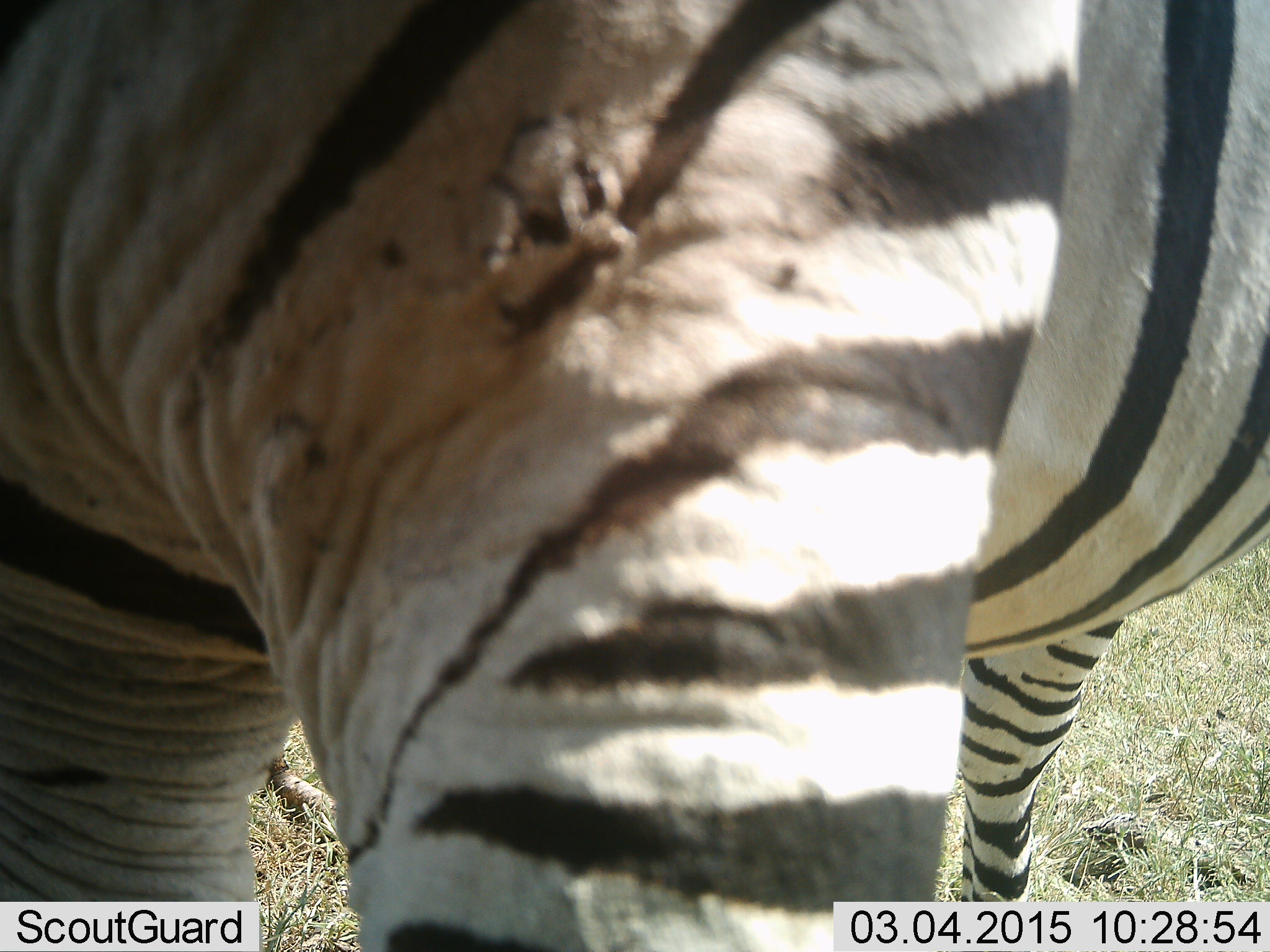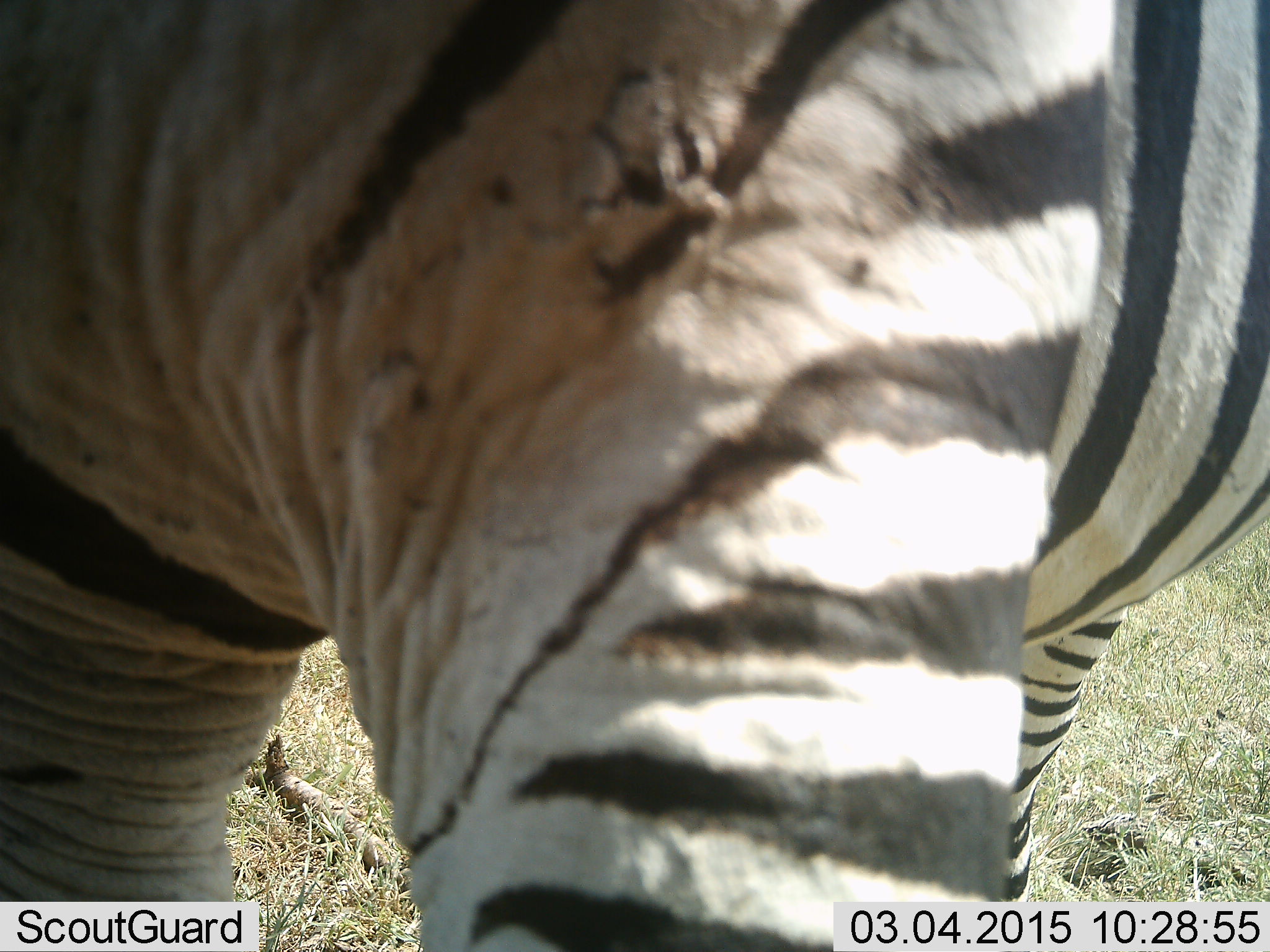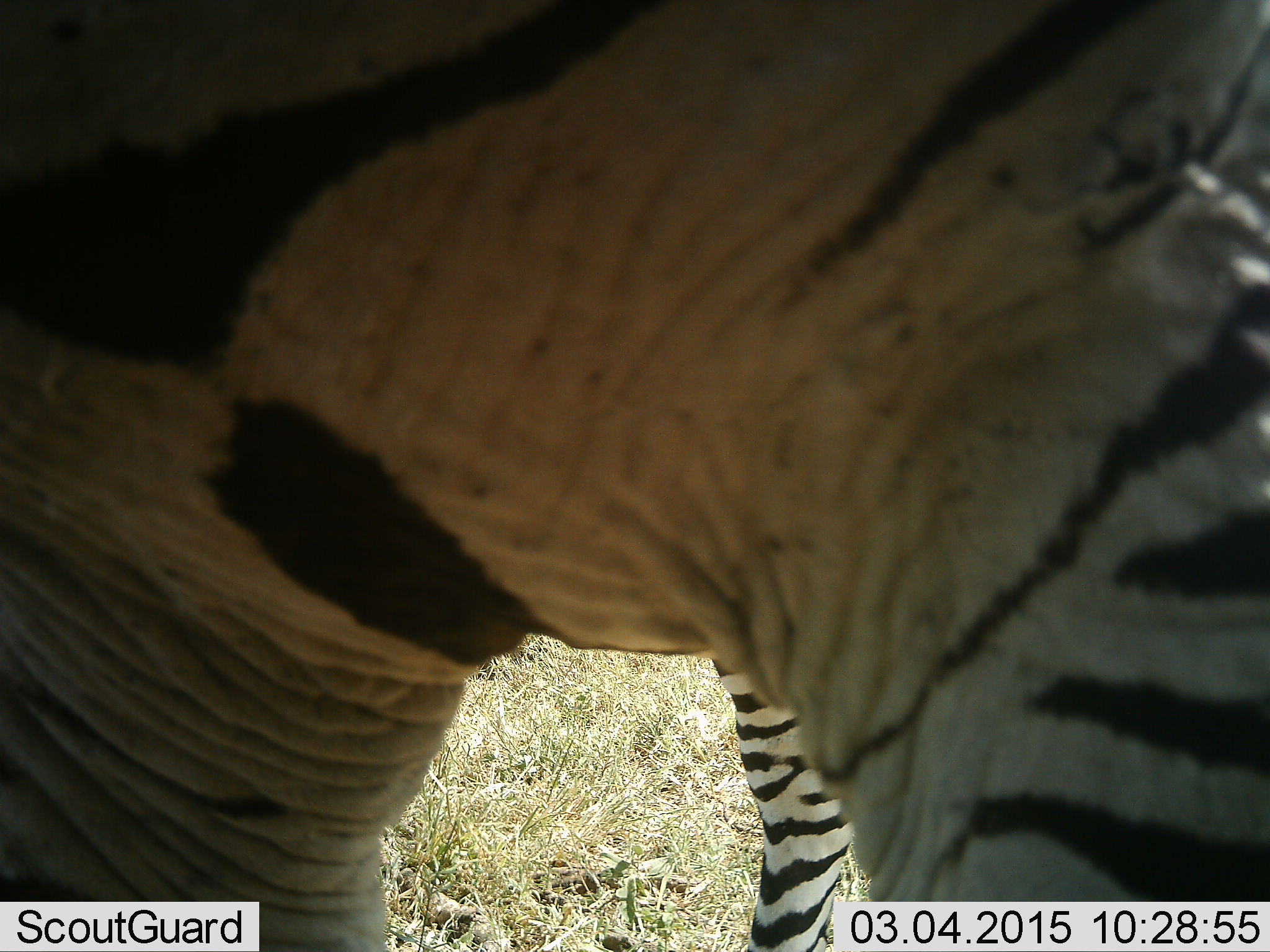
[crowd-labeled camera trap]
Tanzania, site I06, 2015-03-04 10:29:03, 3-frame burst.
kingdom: Animalia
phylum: Chordata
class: Mammalia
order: Perissodactyla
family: Equidae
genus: Equus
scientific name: Equus quagga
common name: plains zebra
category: zebra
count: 1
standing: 60%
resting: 0%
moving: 40%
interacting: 0%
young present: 0%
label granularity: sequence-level